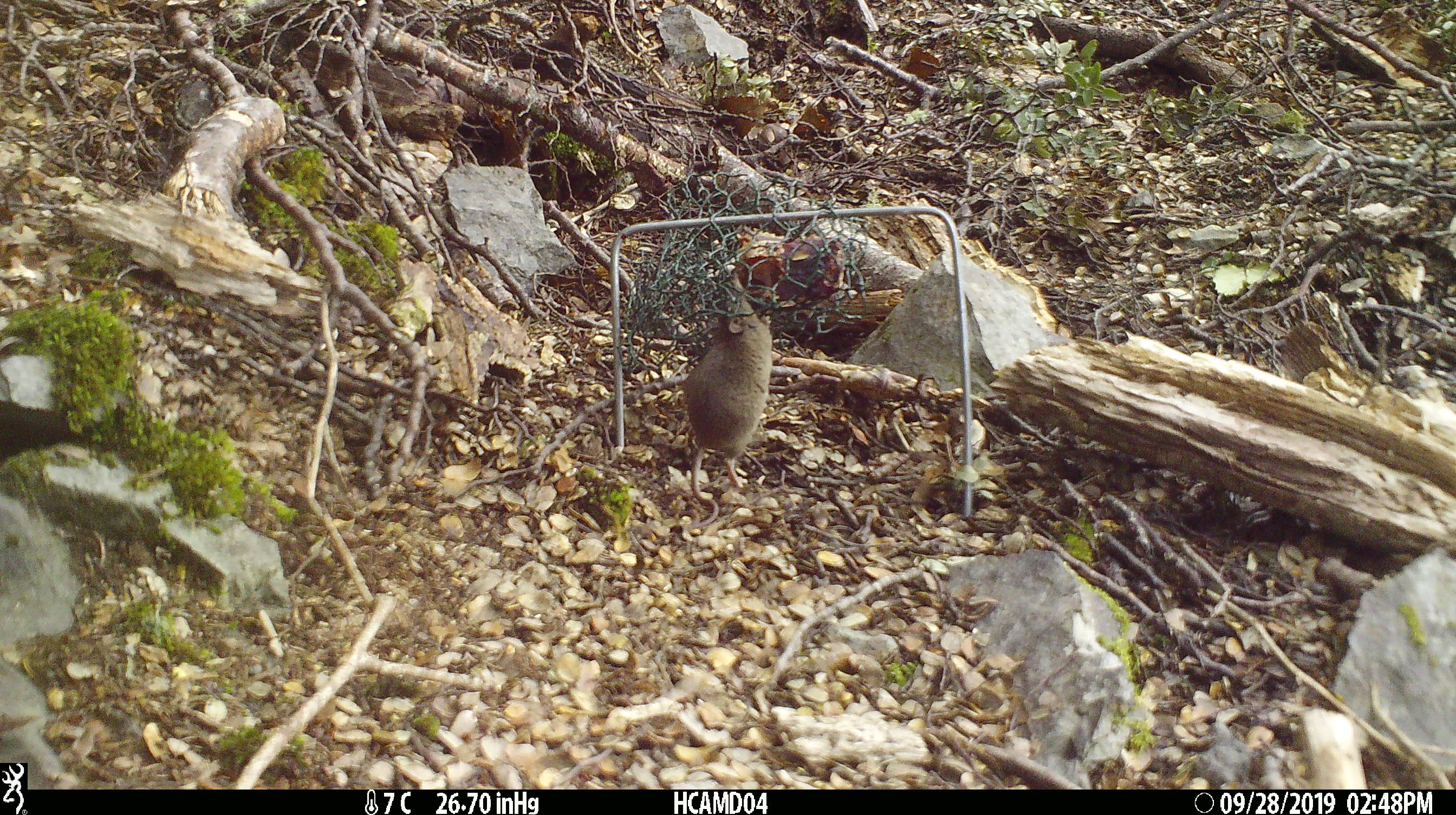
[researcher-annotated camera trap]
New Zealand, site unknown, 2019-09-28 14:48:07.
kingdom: Animalia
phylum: Chordata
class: Mammalia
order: Rodentia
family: Muridae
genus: Mus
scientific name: Mus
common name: mouse